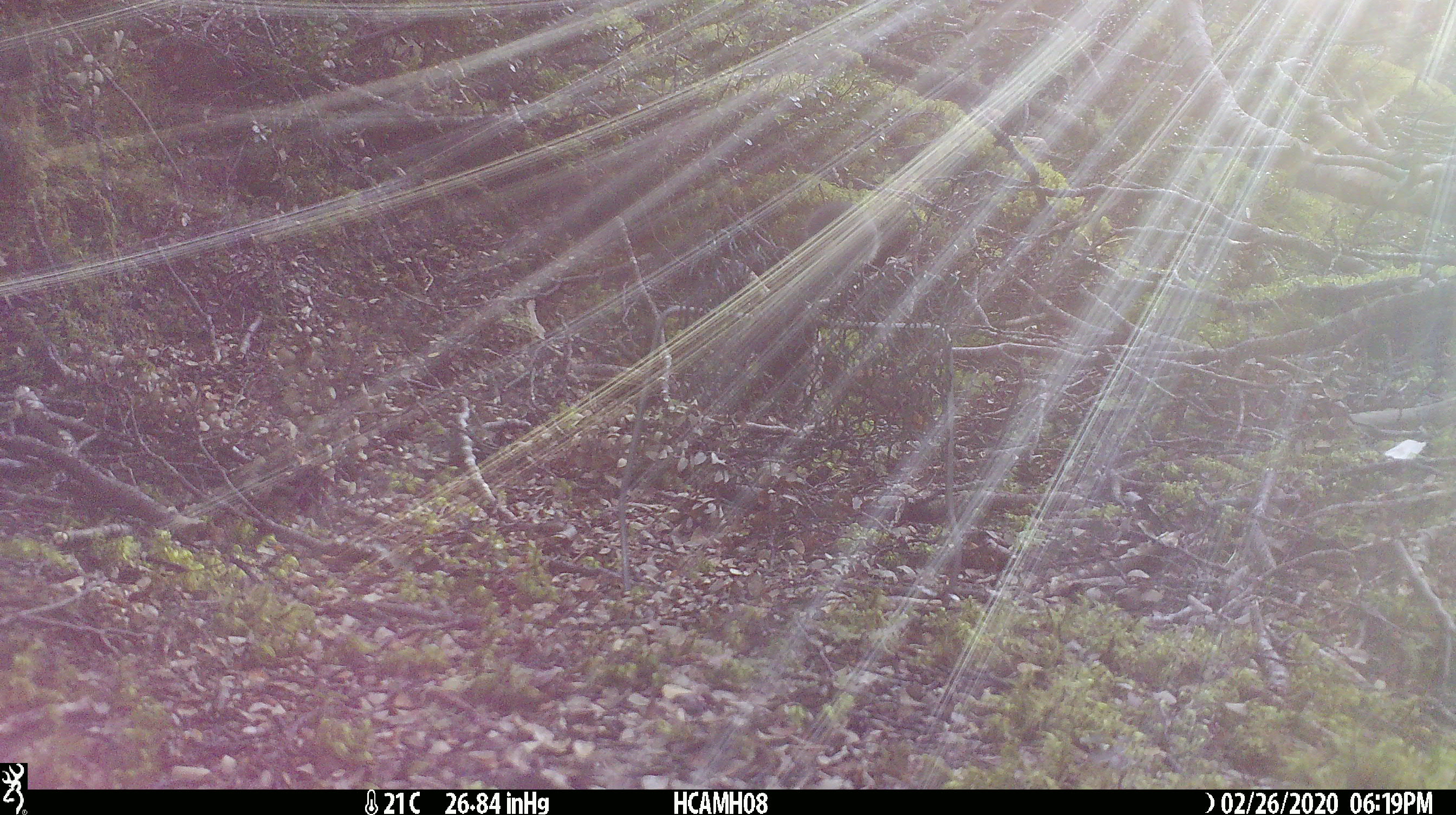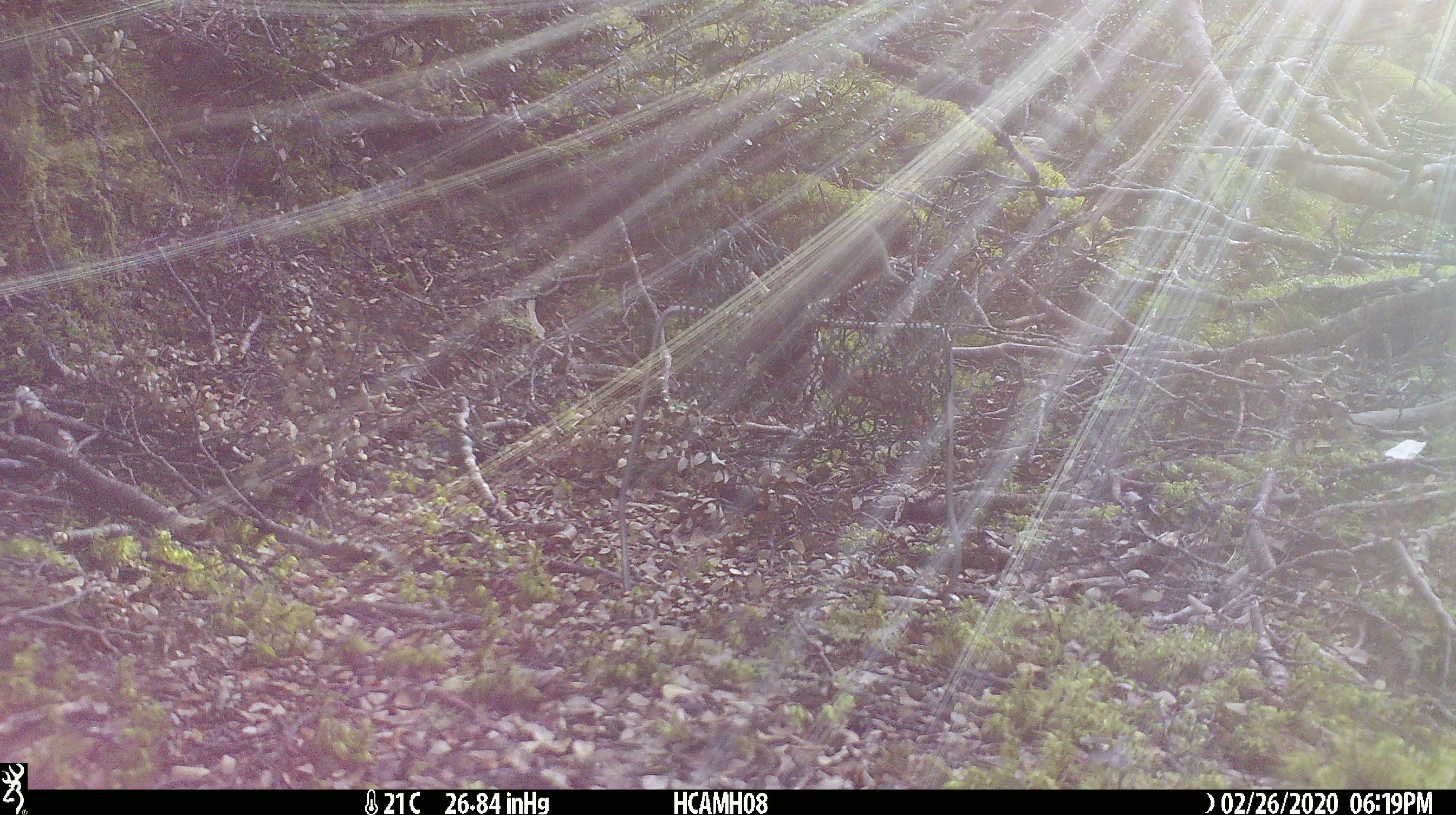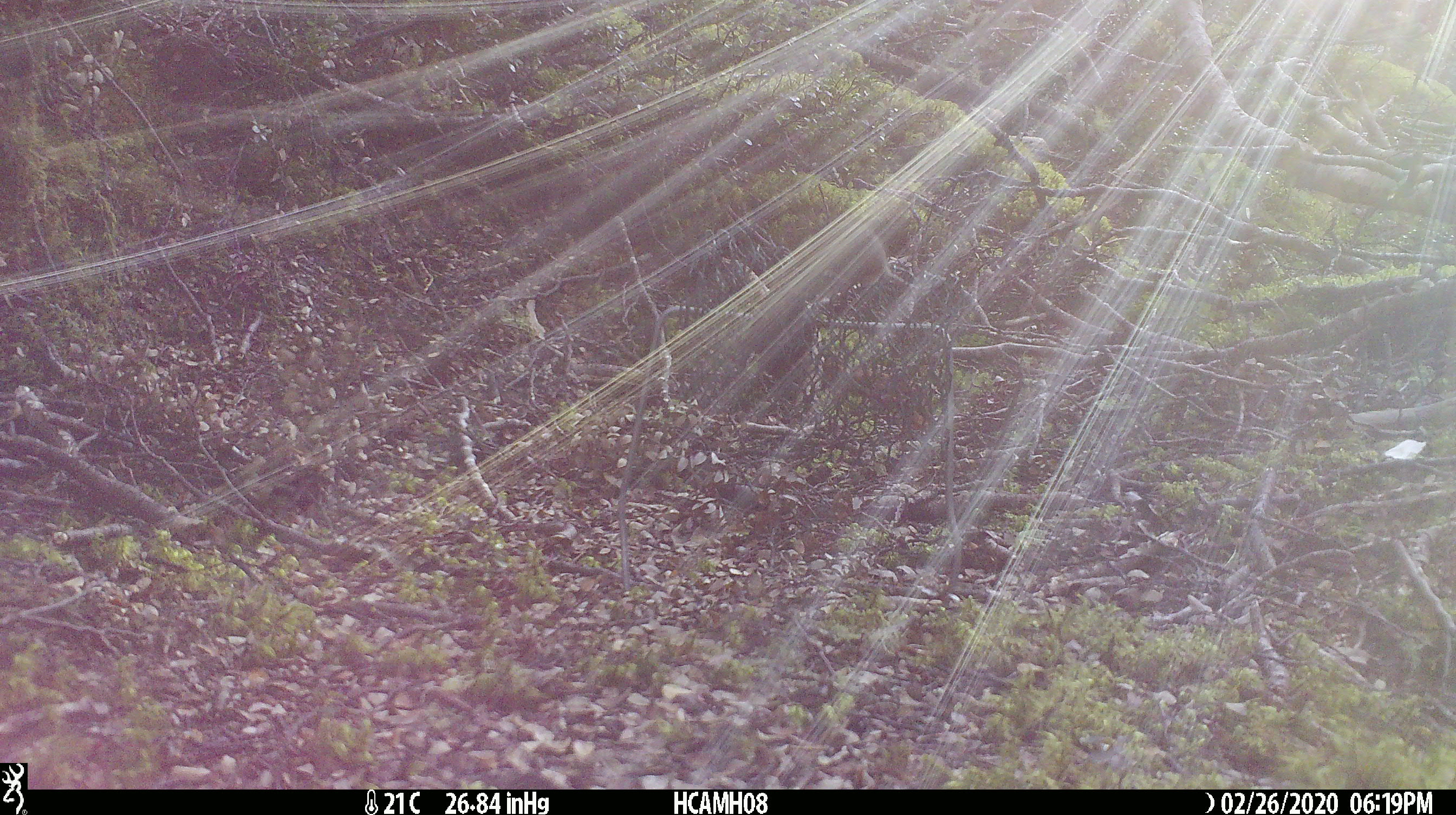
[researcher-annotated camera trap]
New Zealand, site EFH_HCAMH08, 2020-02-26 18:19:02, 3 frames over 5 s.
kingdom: Animalia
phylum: Chordata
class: Mammalia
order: Rodentia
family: Muridae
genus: Mus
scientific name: Mus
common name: mouse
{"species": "mouse (Mus)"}